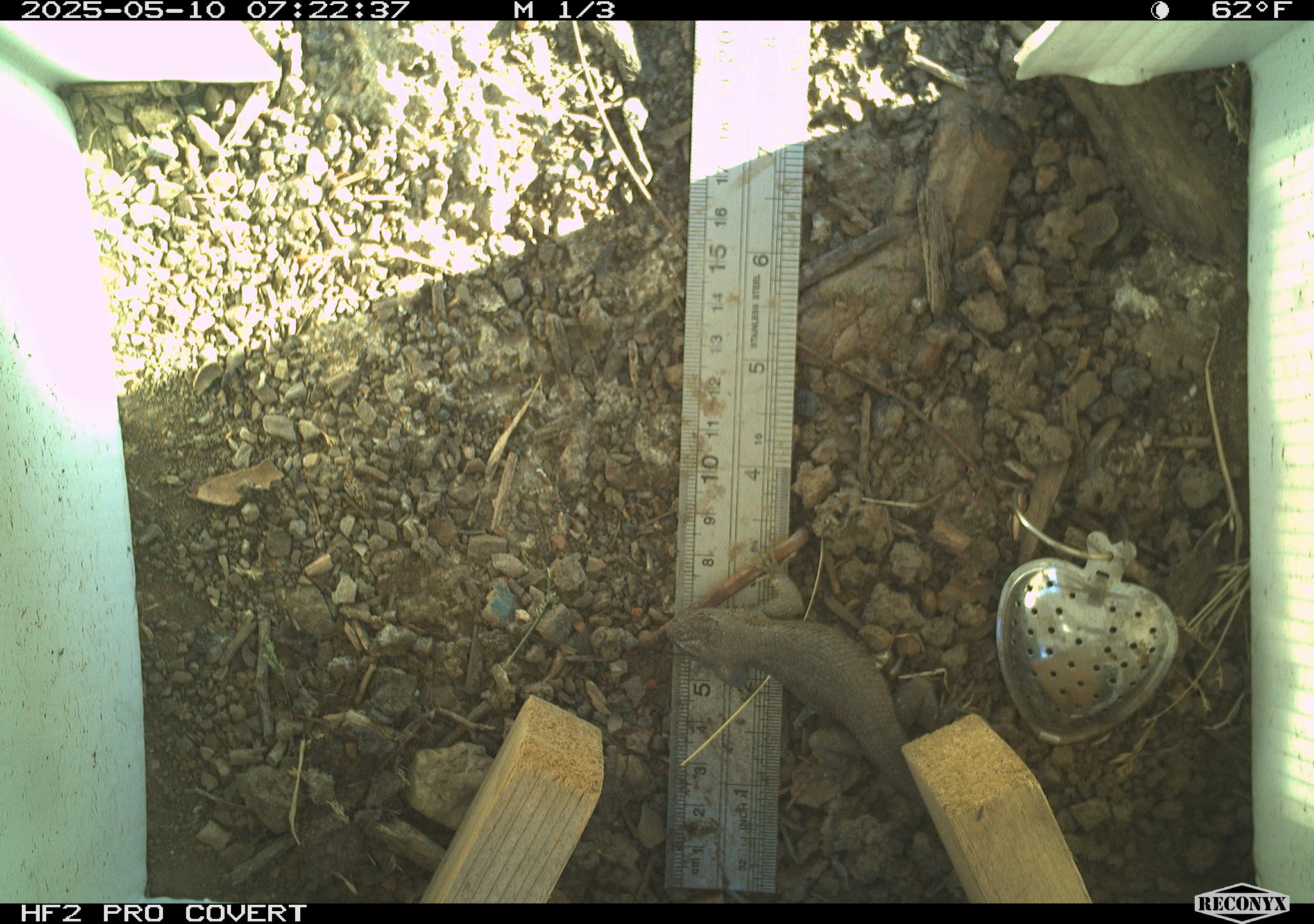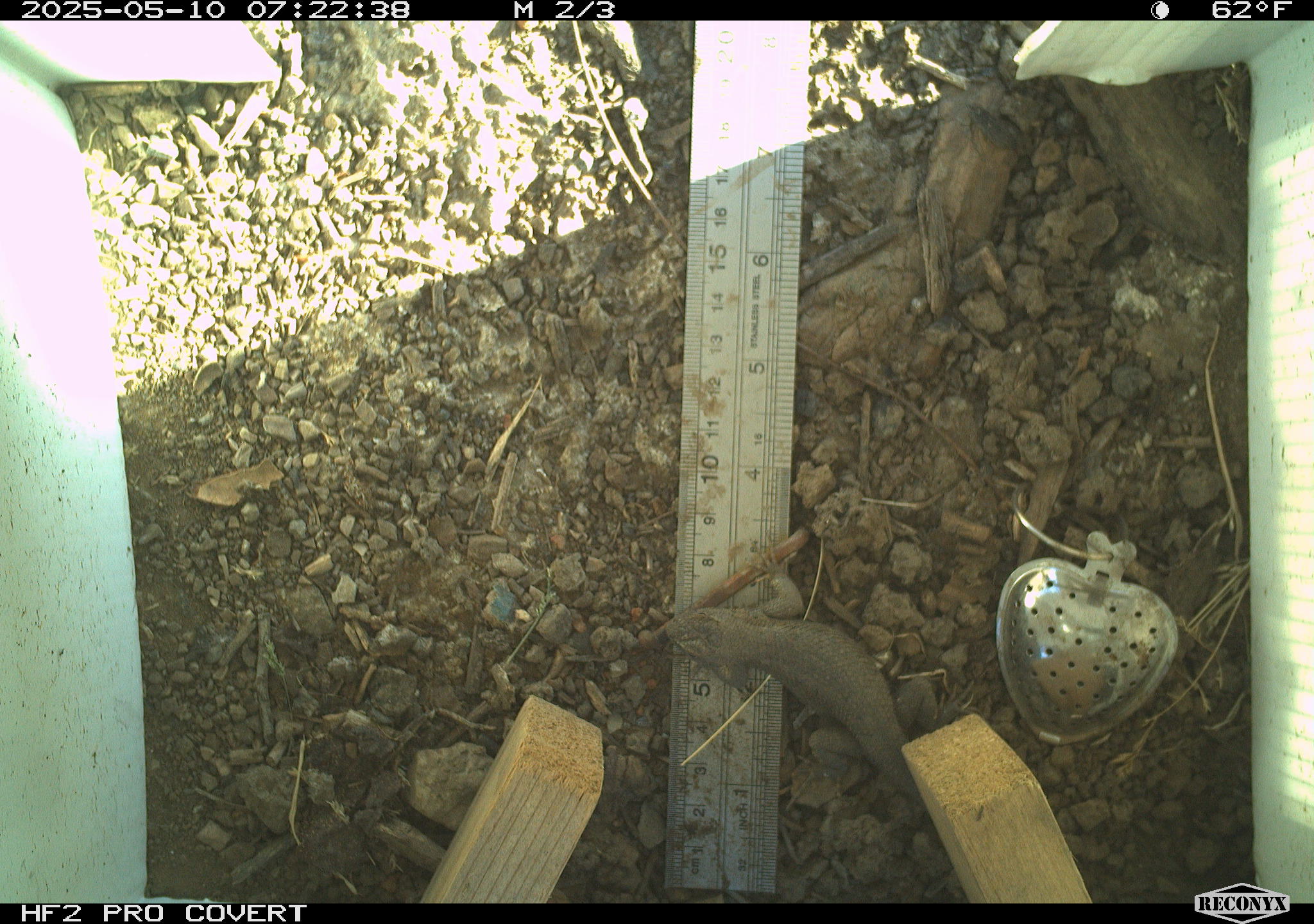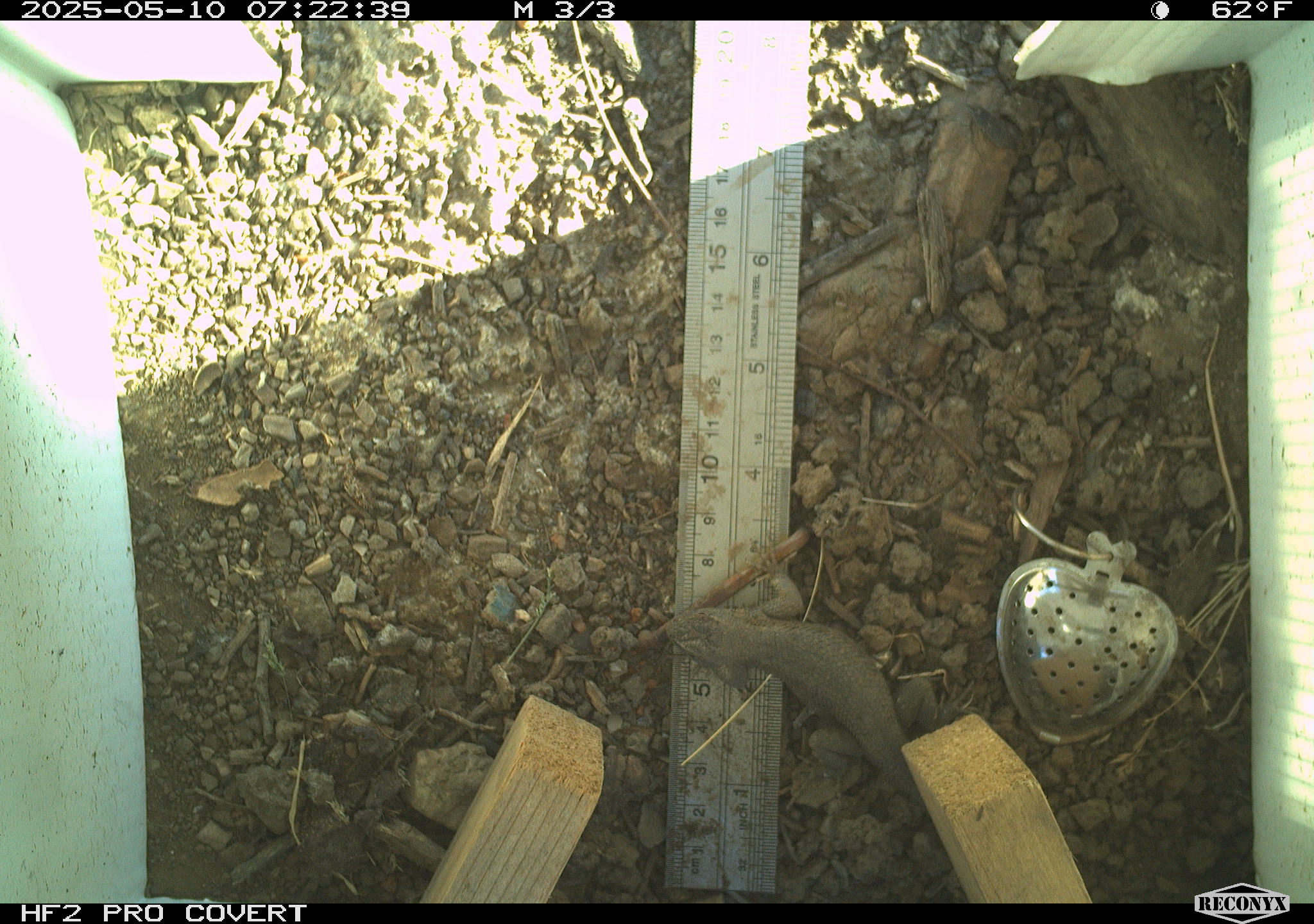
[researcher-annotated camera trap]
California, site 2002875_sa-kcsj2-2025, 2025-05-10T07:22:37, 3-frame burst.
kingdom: Animalia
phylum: Chordata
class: Reptilia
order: Squamata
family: Phrynosomatidae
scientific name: Phrynosomatidae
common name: north american spiny lizards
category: sceloporus/uta species